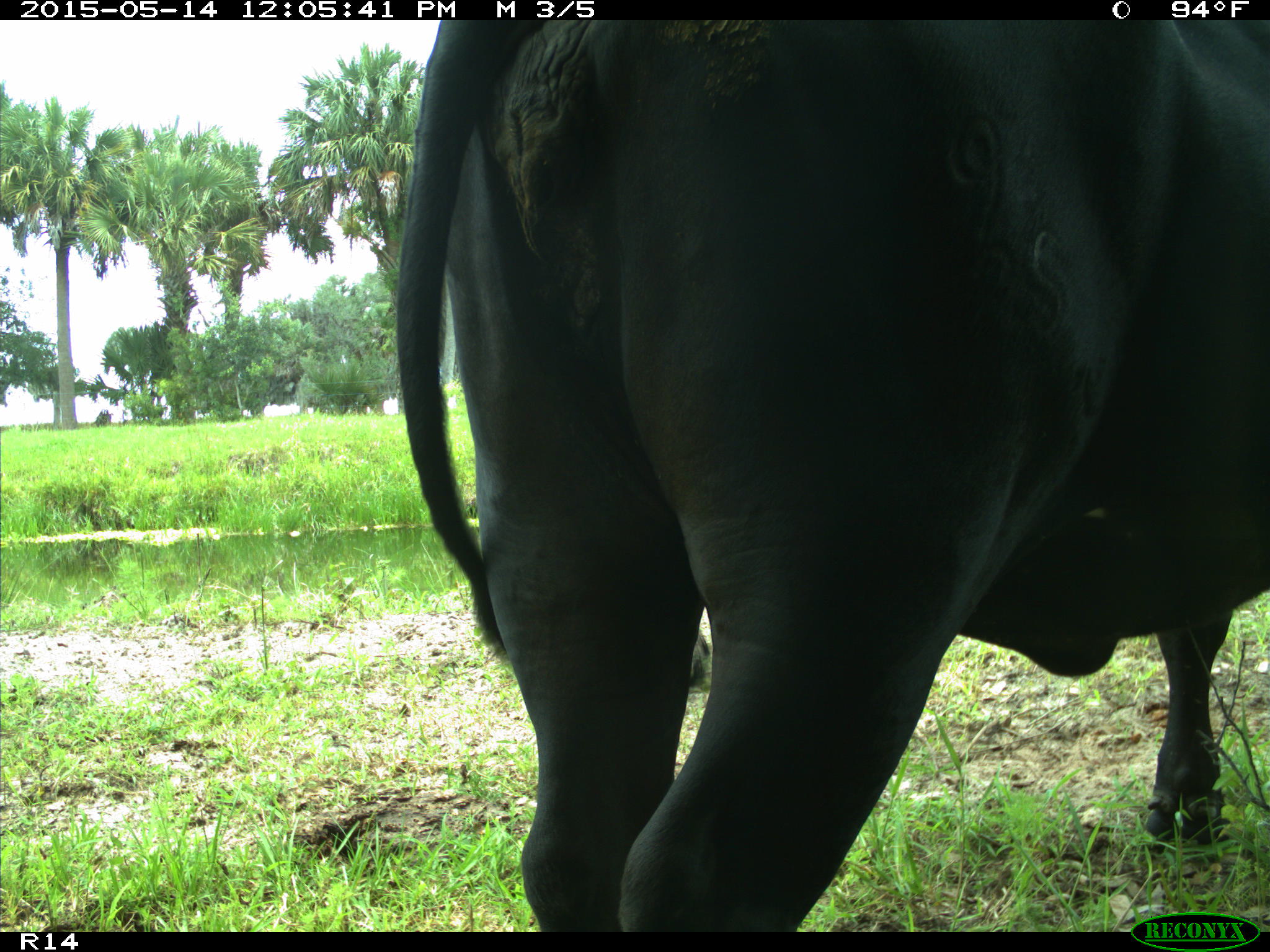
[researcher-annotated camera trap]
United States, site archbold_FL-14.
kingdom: Animalia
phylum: Chordata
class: Mammalia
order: Artiodactyla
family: Bovidae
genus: Bos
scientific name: Bos taurus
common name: domestic cow